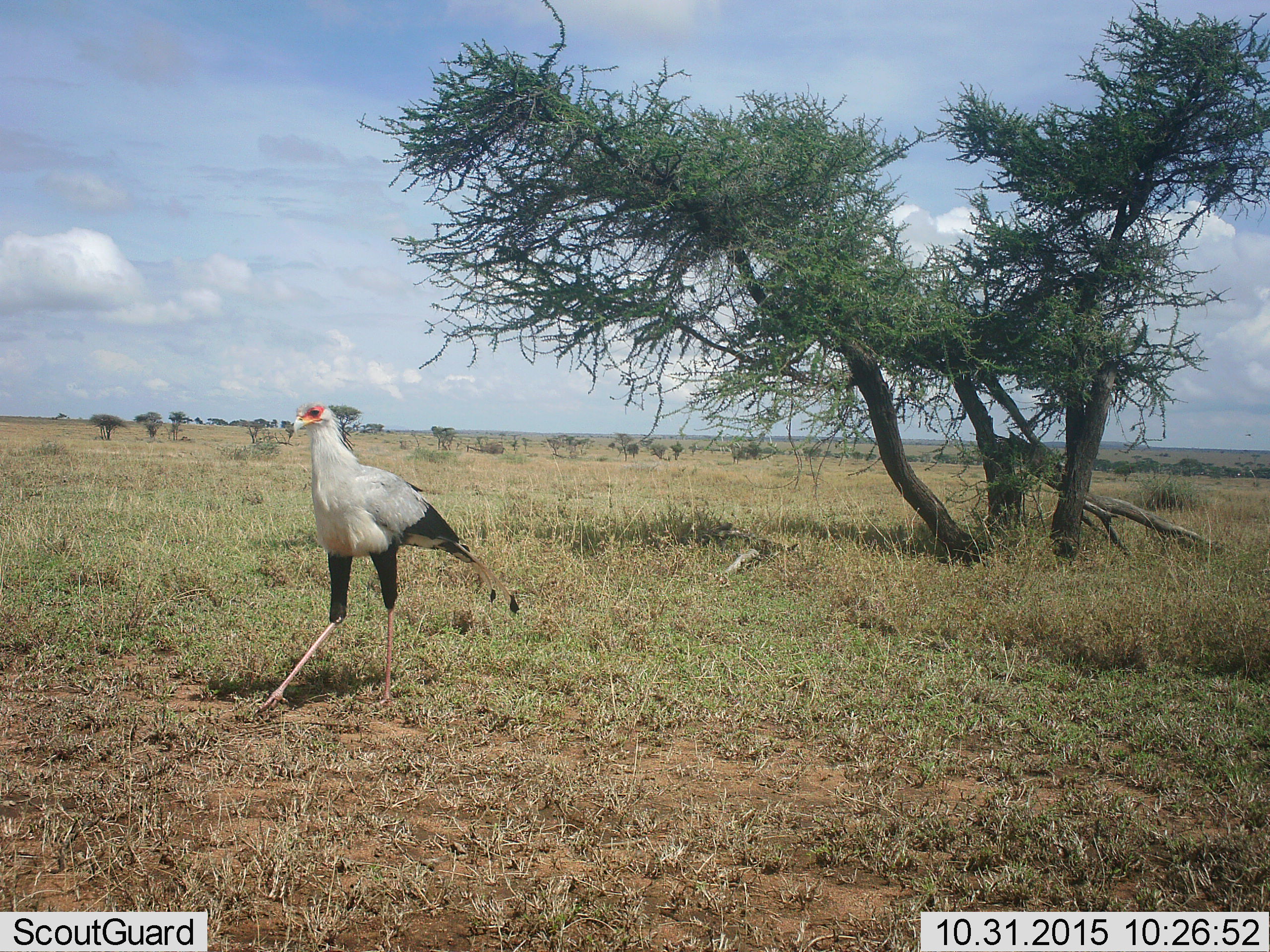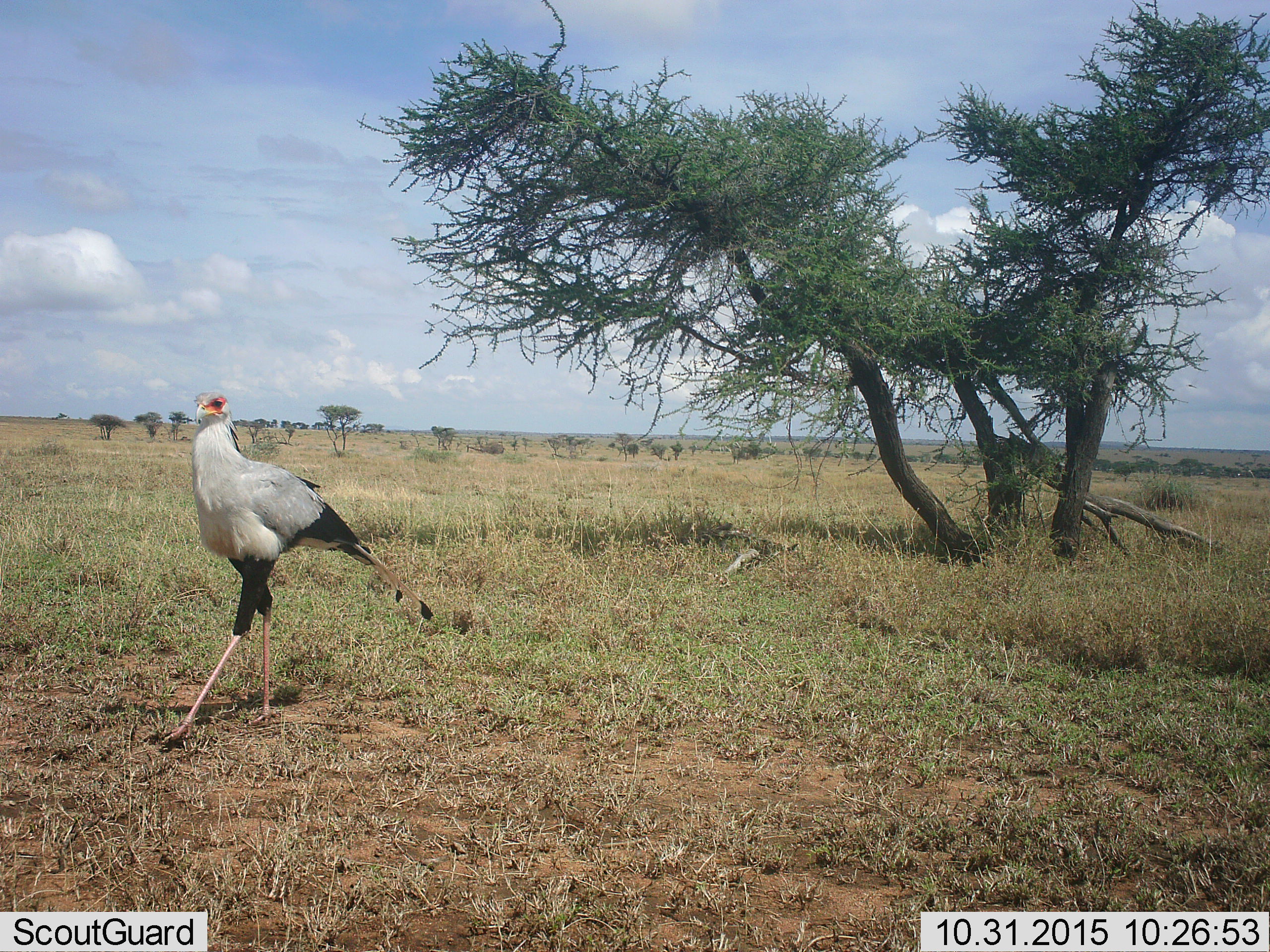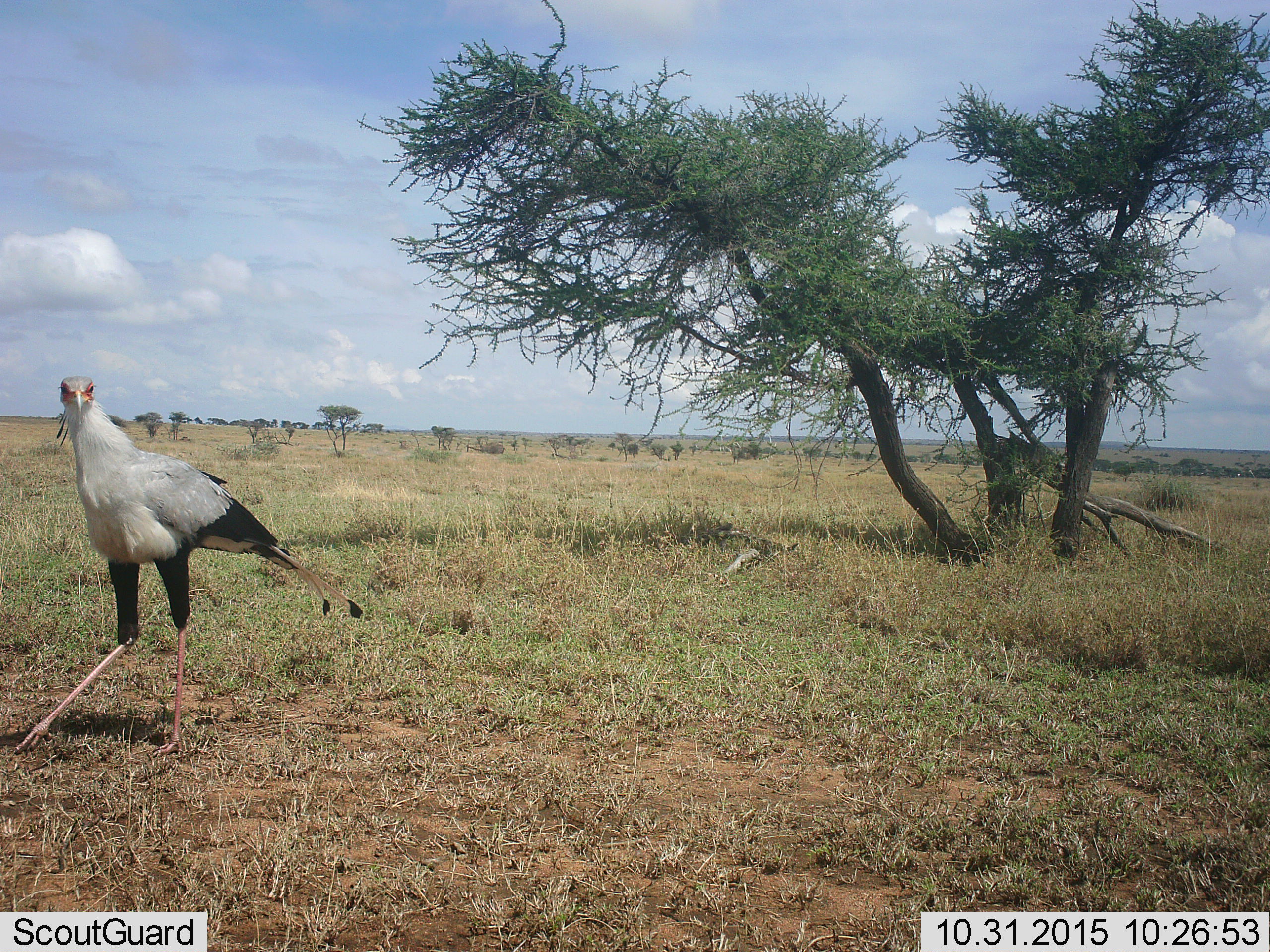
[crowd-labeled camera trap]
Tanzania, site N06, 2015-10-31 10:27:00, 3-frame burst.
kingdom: Animalia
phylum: Chordata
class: Aves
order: Accipitriformes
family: Sagittariidae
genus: Sagittarius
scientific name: Sagittarius serpentarius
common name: secretary bird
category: secretarybird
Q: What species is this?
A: Secretarybird (secretary bird) (Sagittarius serpentarius).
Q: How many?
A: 1.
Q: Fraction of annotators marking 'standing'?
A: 11%.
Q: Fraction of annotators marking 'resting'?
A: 0%.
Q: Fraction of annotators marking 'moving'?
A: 89%.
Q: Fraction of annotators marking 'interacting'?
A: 0%.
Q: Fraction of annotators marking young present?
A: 0%.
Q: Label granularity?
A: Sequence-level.